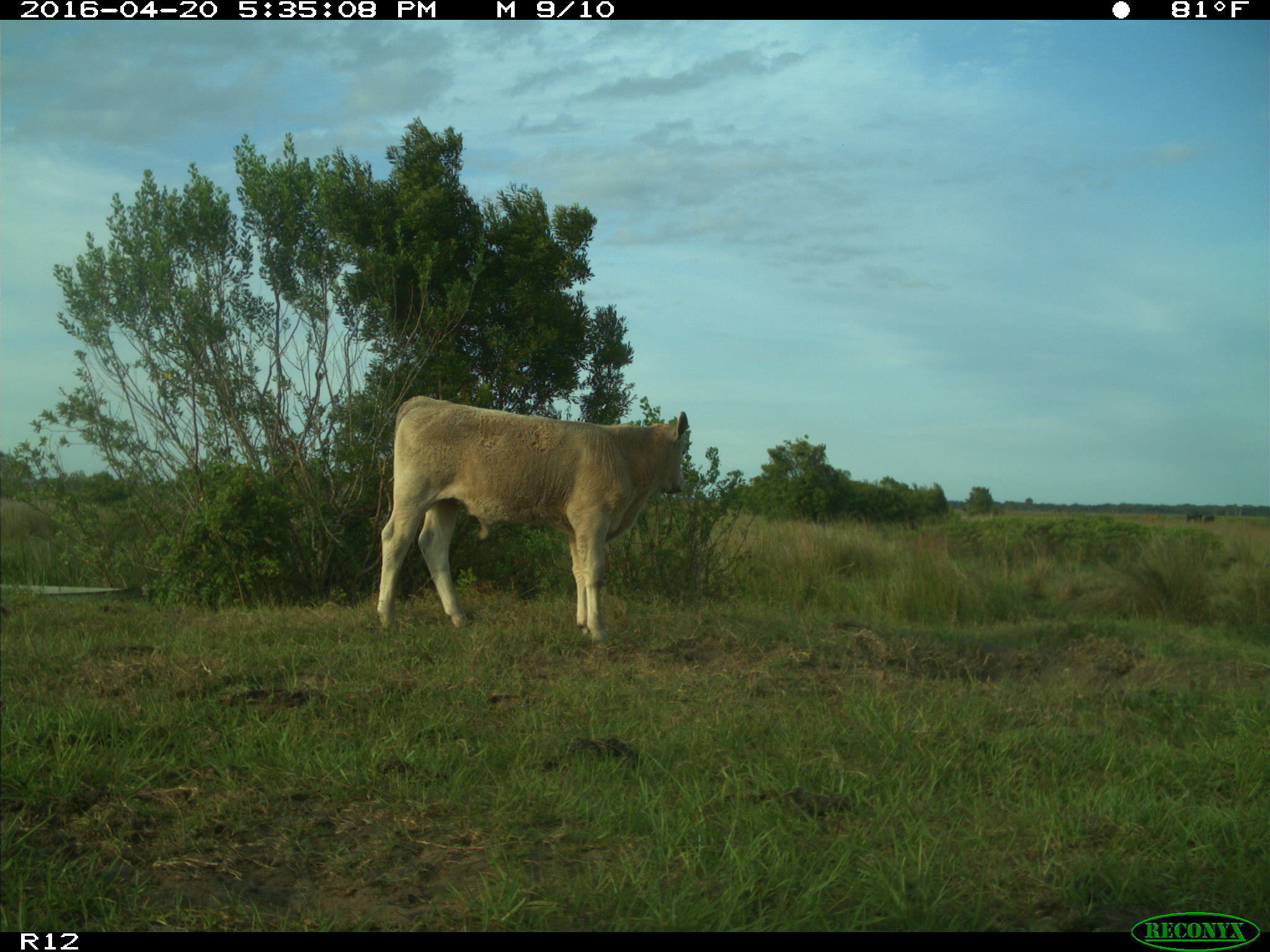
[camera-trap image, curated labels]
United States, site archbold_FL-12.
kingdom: Animalia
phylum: Chordata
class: Mammalia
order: Artiodactyla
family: Bovidae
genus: Bos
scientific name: Bos taurus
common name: domestic cow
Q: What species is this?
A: Bos taurus (domestic cow).